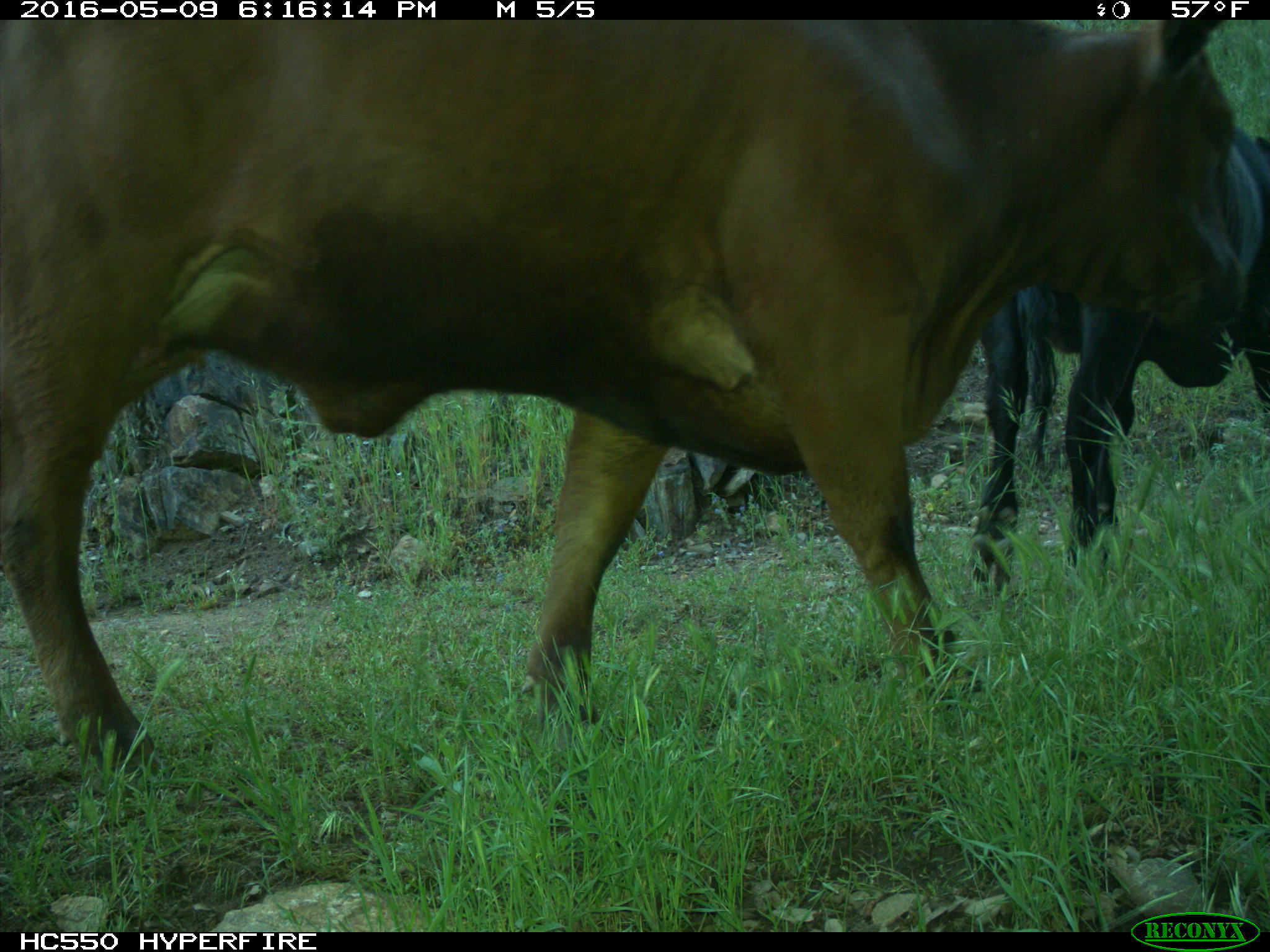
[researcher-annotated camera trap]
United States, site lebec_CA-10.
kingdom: Animalia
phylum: Chordata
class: Mammalia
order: Artiodactyla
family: Bovidae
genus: Bos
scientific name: Bos taurus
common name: domestic cow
Bos taurus (domestic cow).